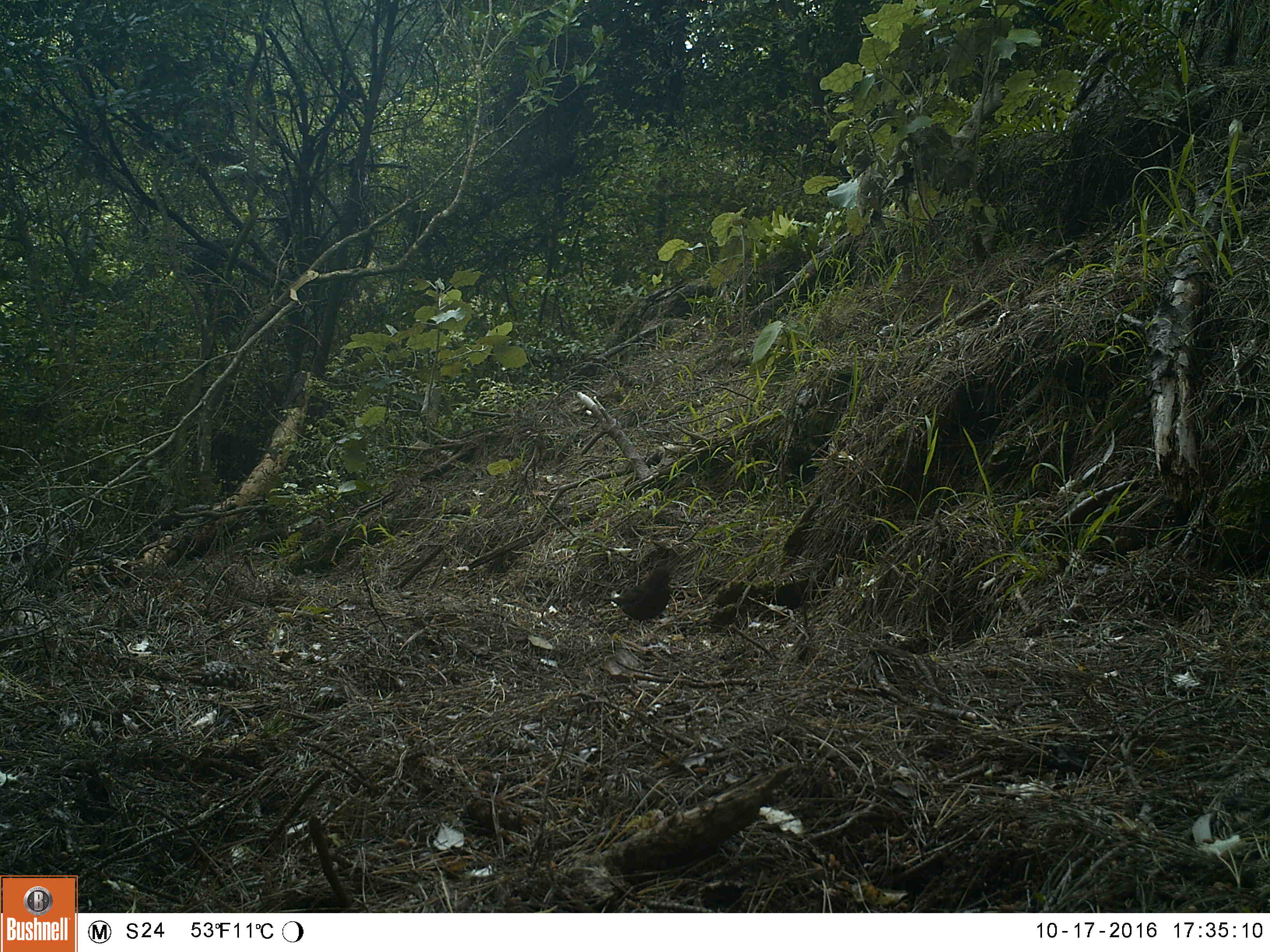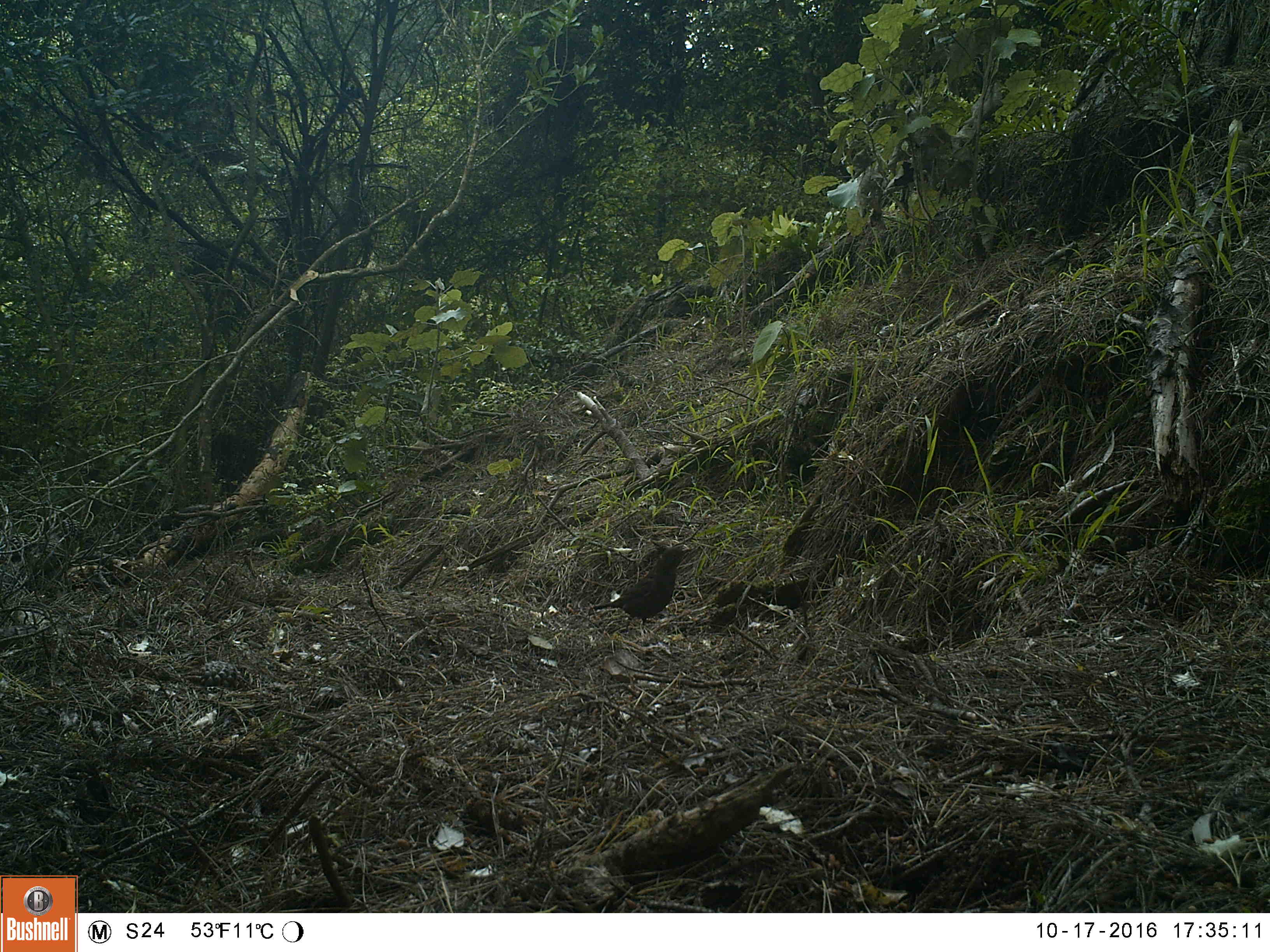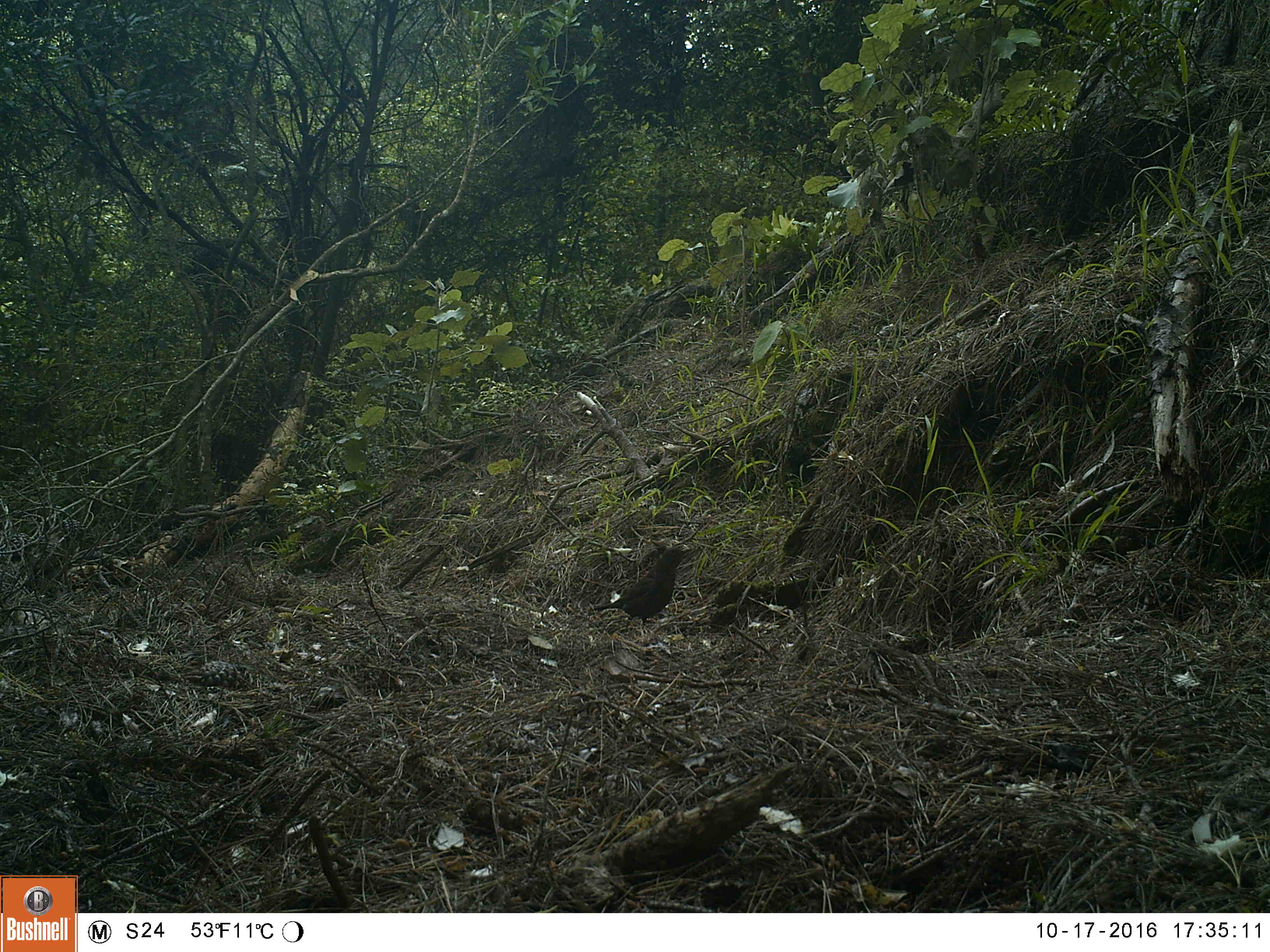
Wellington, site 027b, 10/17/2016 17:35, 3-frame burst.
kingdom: Animalia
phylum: Chordata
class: Aves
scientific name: Aves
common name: bird